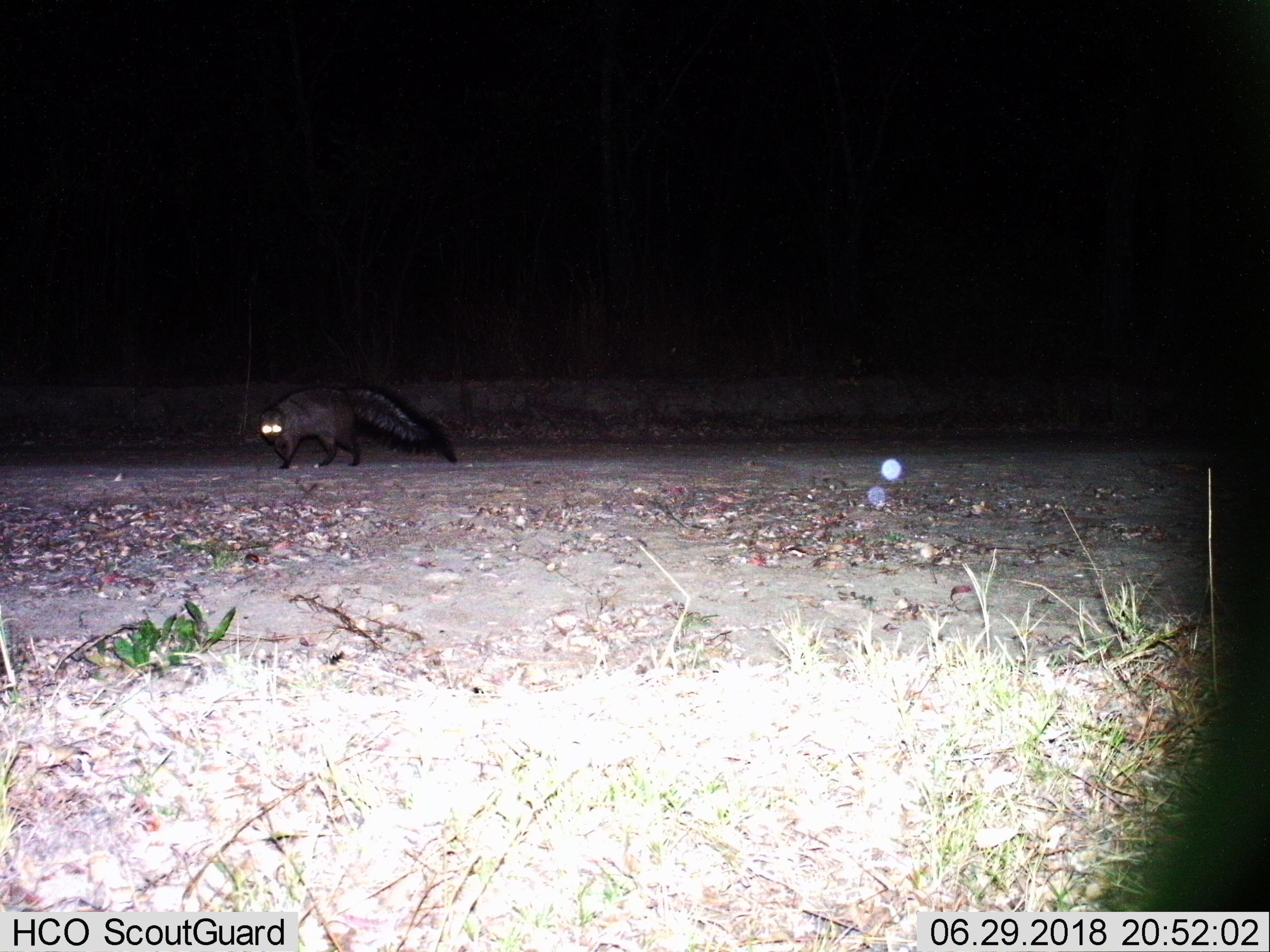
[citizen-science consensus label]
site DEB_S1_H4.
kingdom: Animalia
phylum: Chordata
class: Mammalia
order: Carnivora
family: Herpestidae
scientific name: Herpestidae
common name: mongoose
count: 1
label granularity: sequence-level